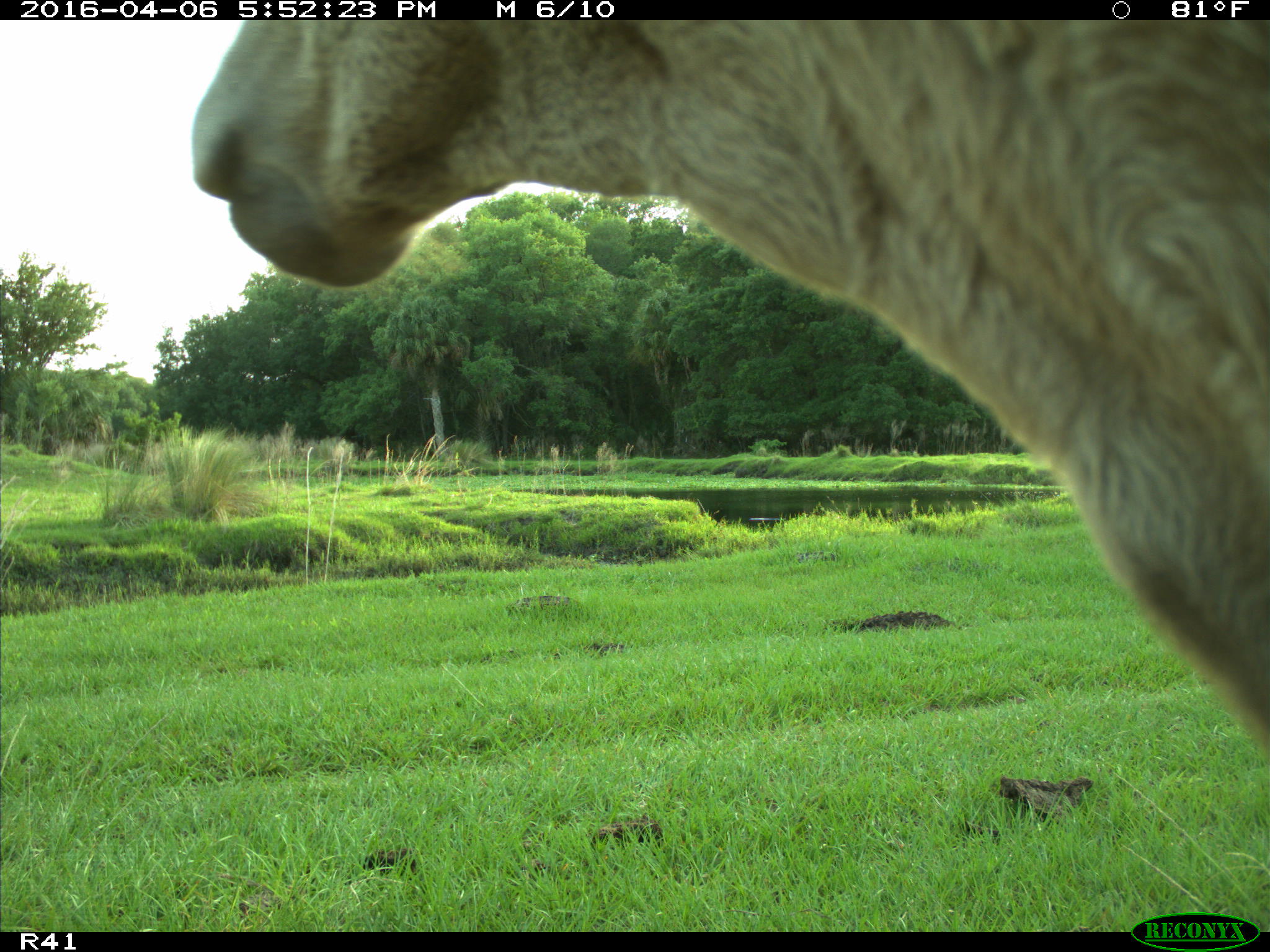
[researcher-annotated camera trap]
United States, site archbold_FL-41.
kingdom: Animalia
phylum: Chordata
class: Mammalia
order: Artiodactyla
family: Bovidae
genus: Bos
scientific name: Bos taurus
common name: domestic cow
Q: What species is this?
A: Bos taurus (domestic cow).